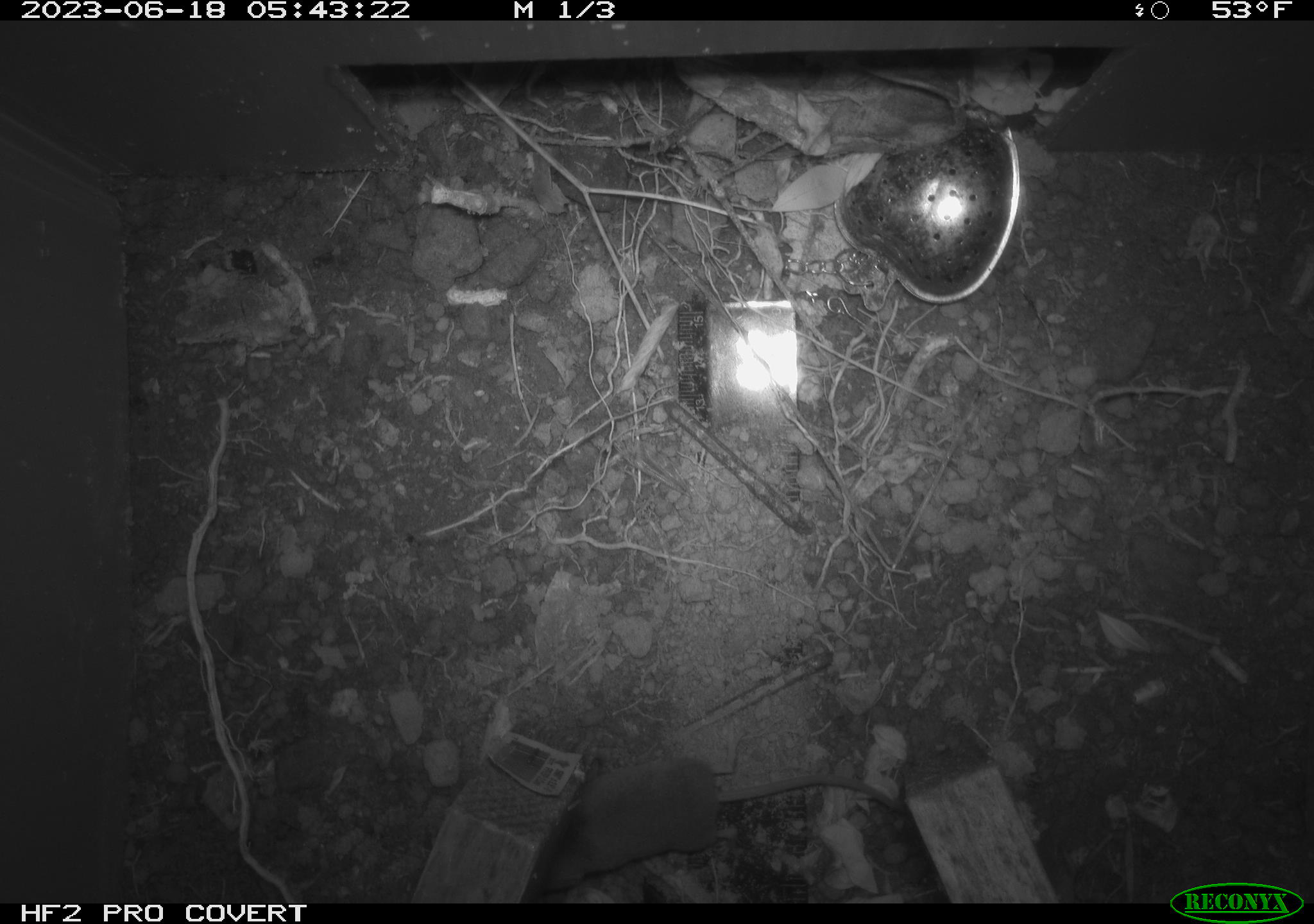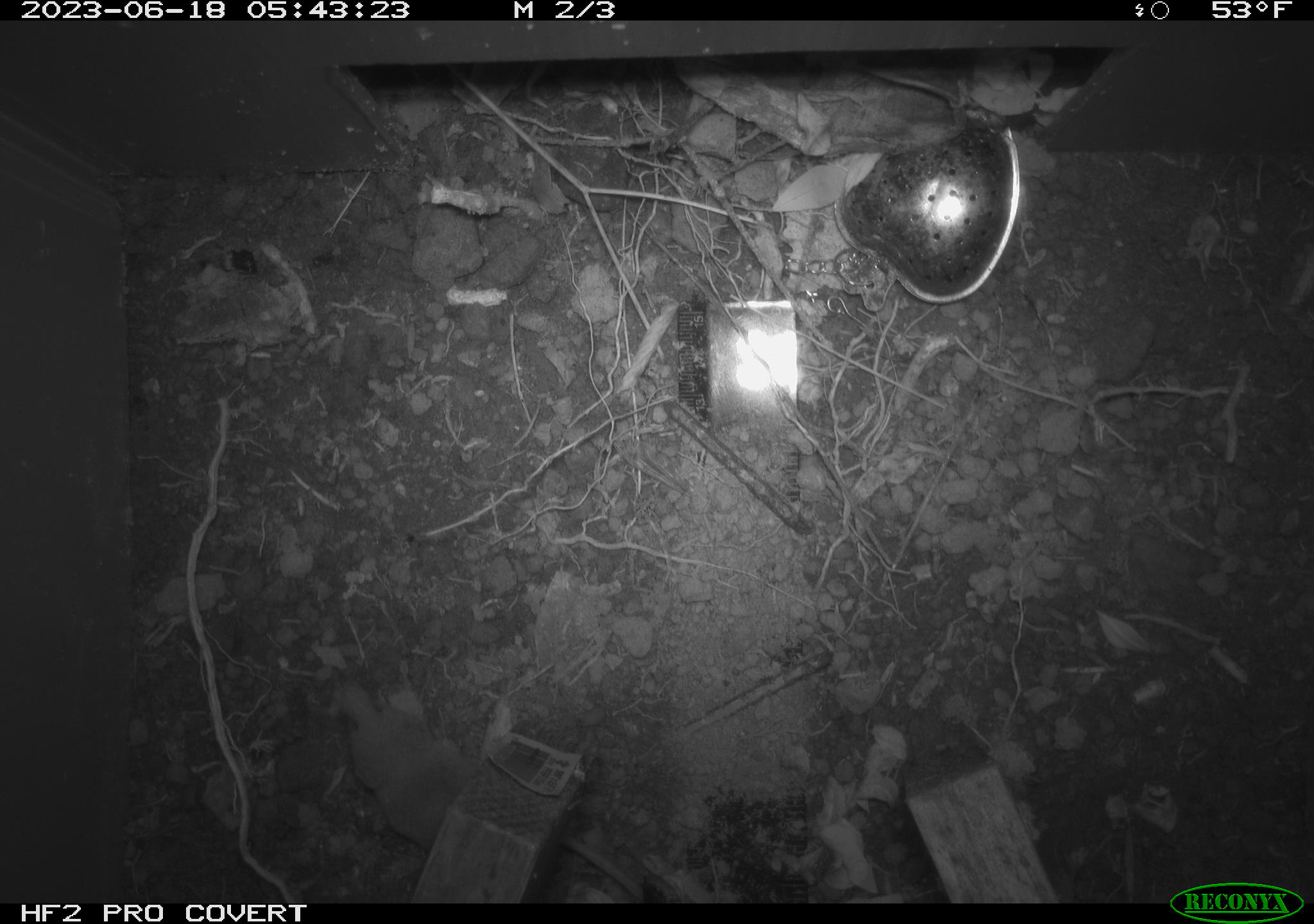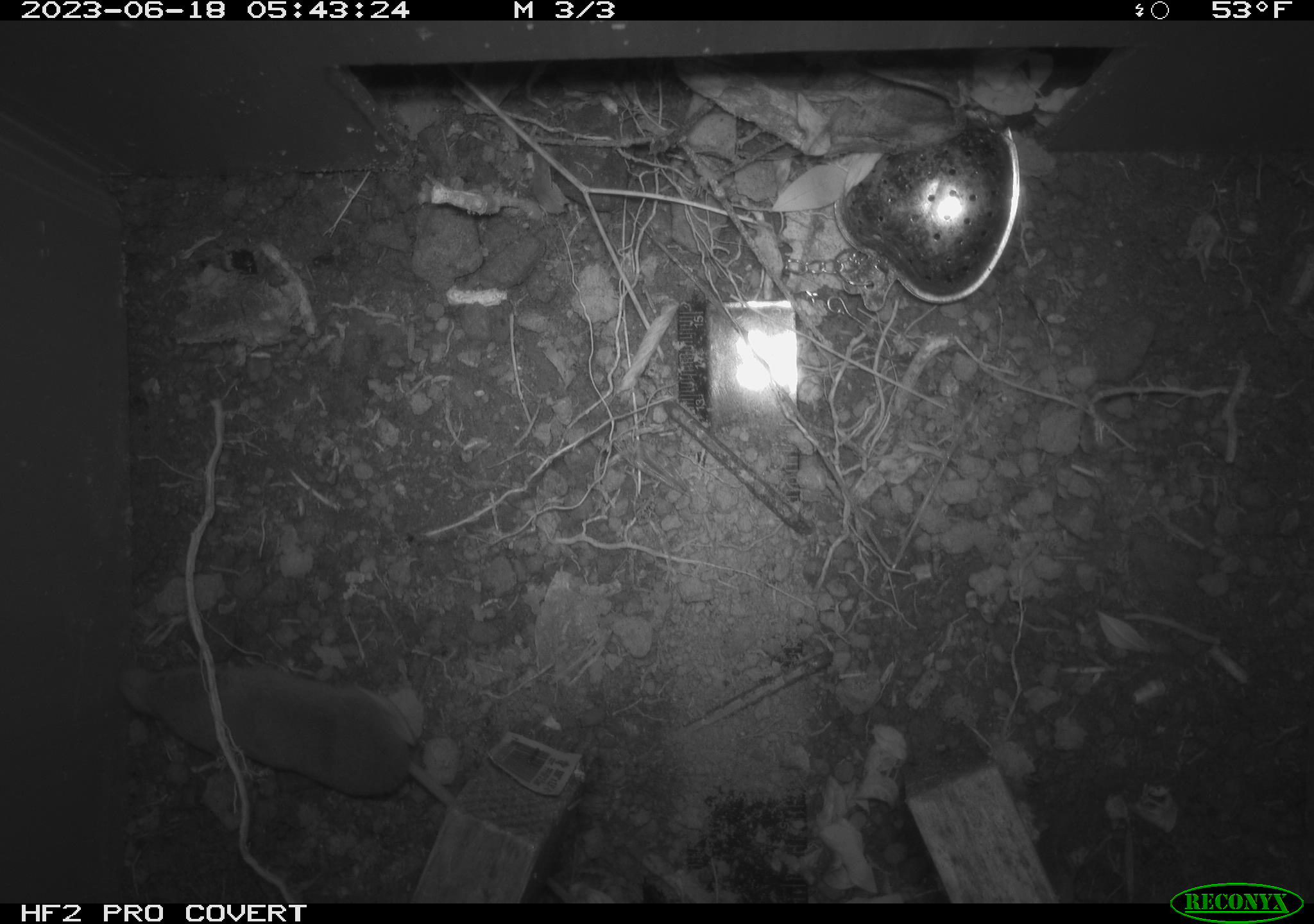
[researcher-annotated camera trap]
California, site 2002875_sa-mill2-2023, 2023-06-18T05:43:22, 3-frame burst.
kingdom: Animalia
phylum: Chordata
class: Mammalia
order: Eulipotyphla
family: Soricidae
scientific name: Soricidae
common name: shrews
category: soricidae family